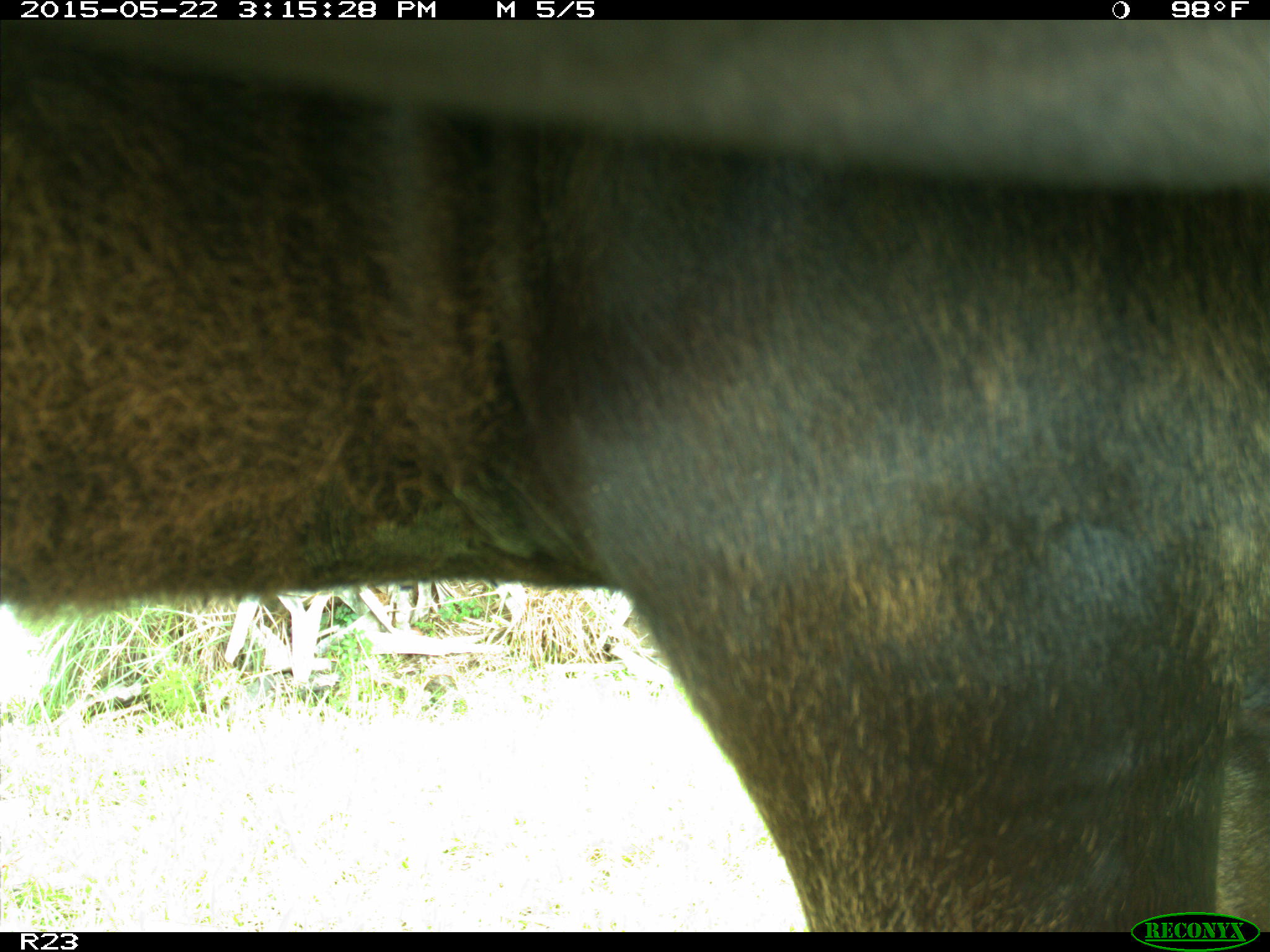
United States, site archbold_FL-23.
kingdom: Animalia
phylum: Chordata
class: Mammalia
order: Artiodactyla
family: Bovidae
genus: Bos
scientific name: Bos taurus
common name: domestic cow